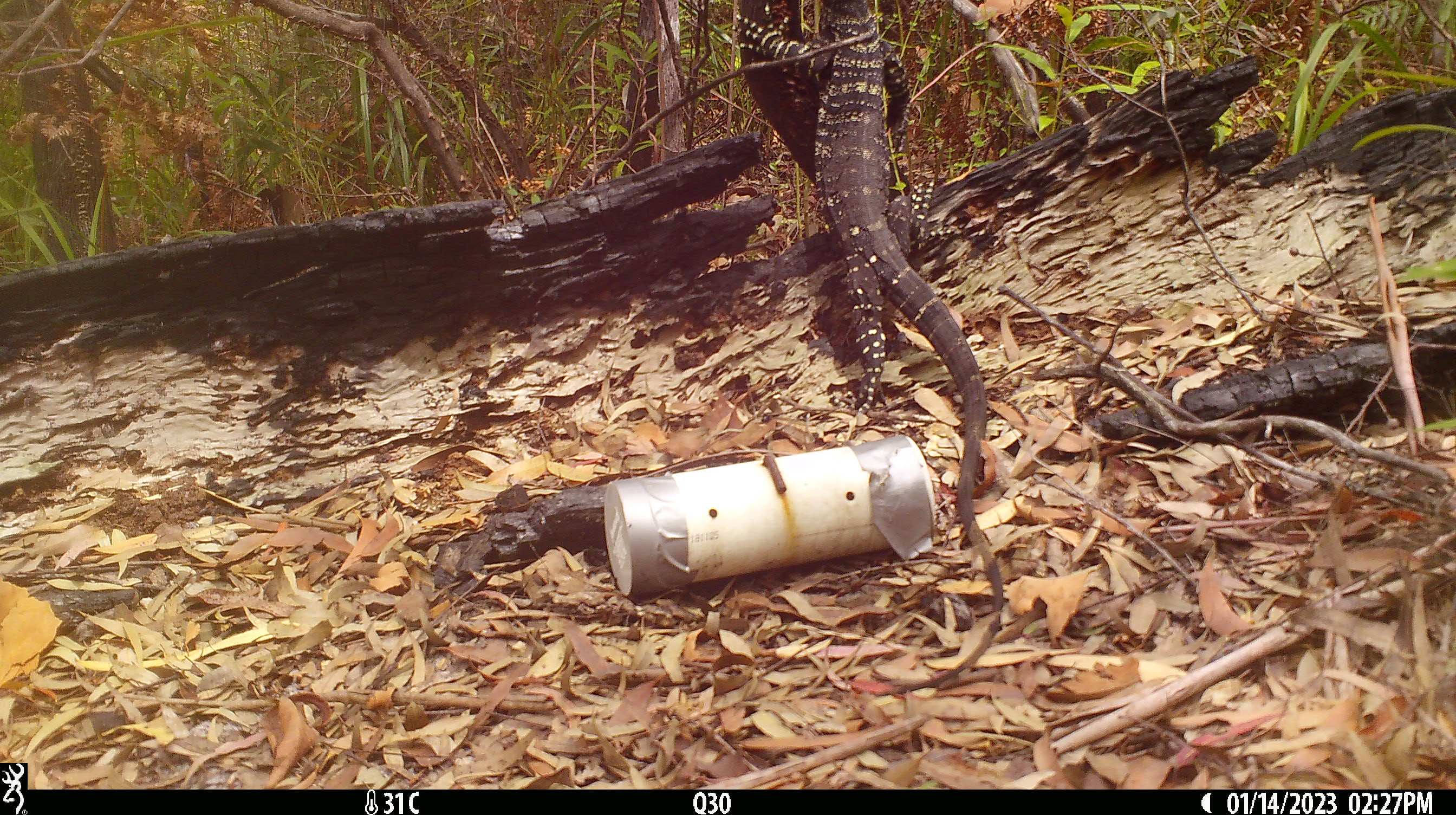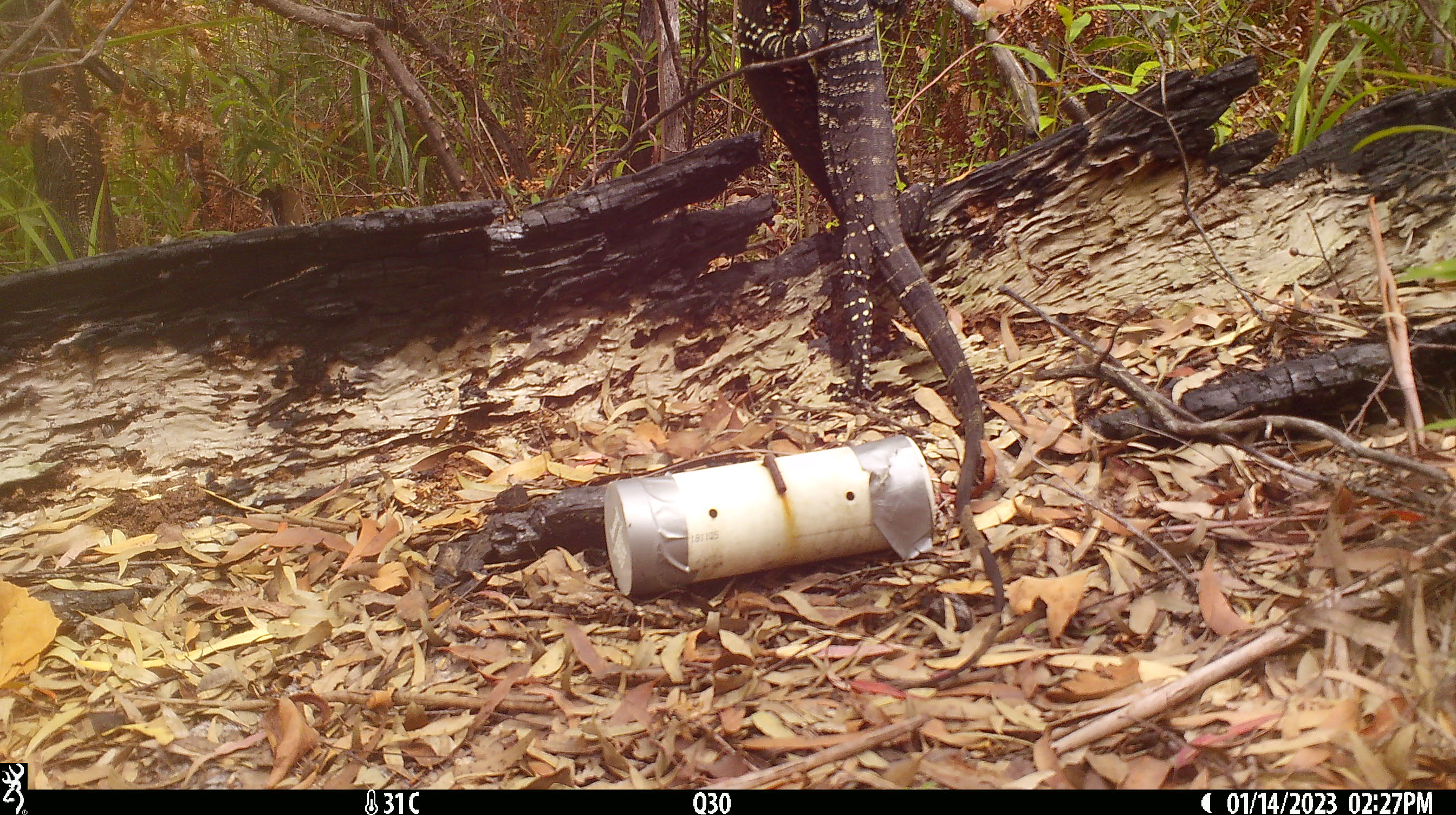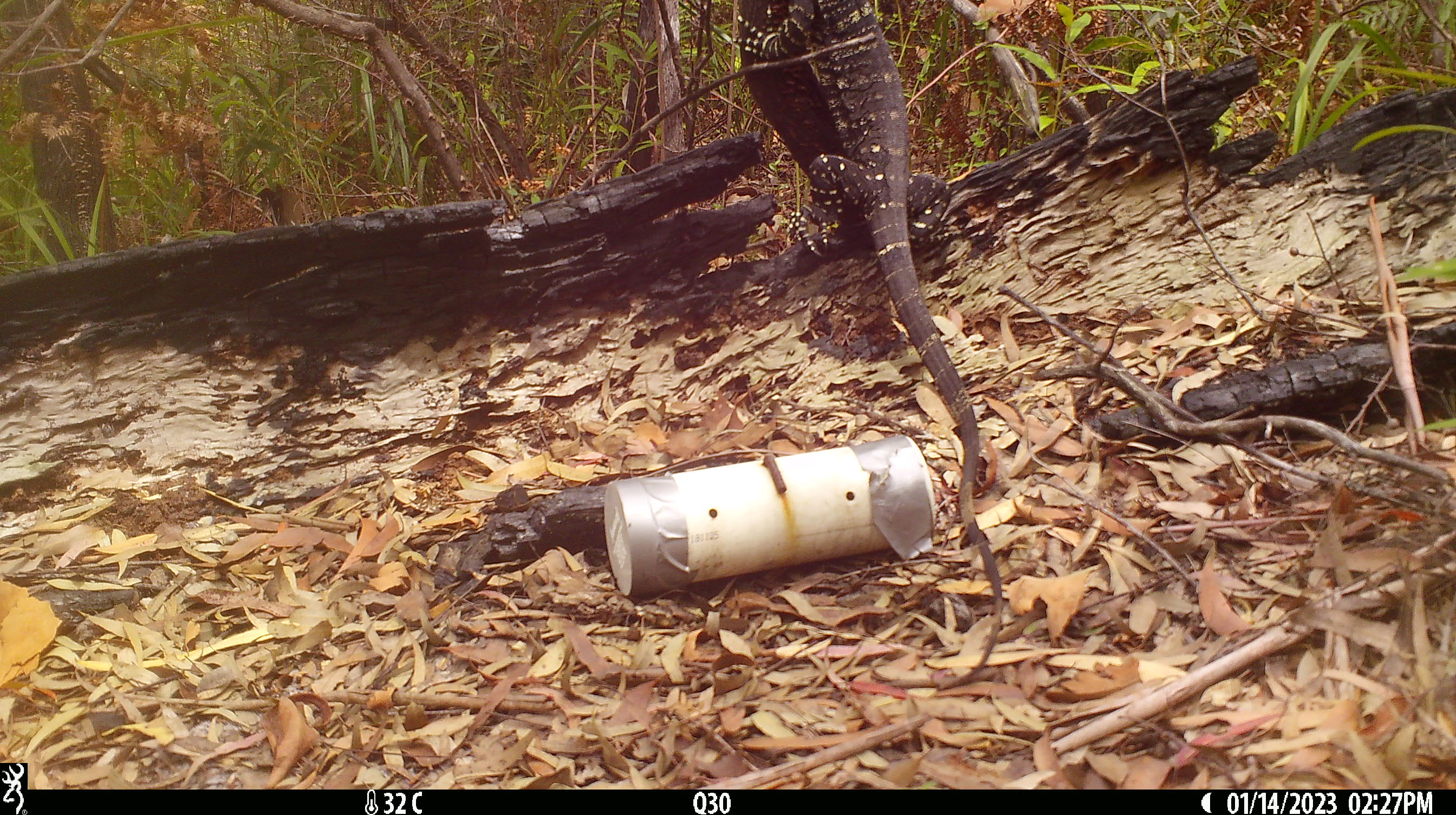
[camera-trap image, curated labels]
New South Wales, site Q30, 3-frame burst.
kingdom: Animalia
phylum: Chordata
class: Reptilia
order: Squamata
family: Varanidae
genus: Varanus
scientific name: Varanus varius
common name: lace monitor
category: goanna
Goanna (lace monitor) (Varanus varius).